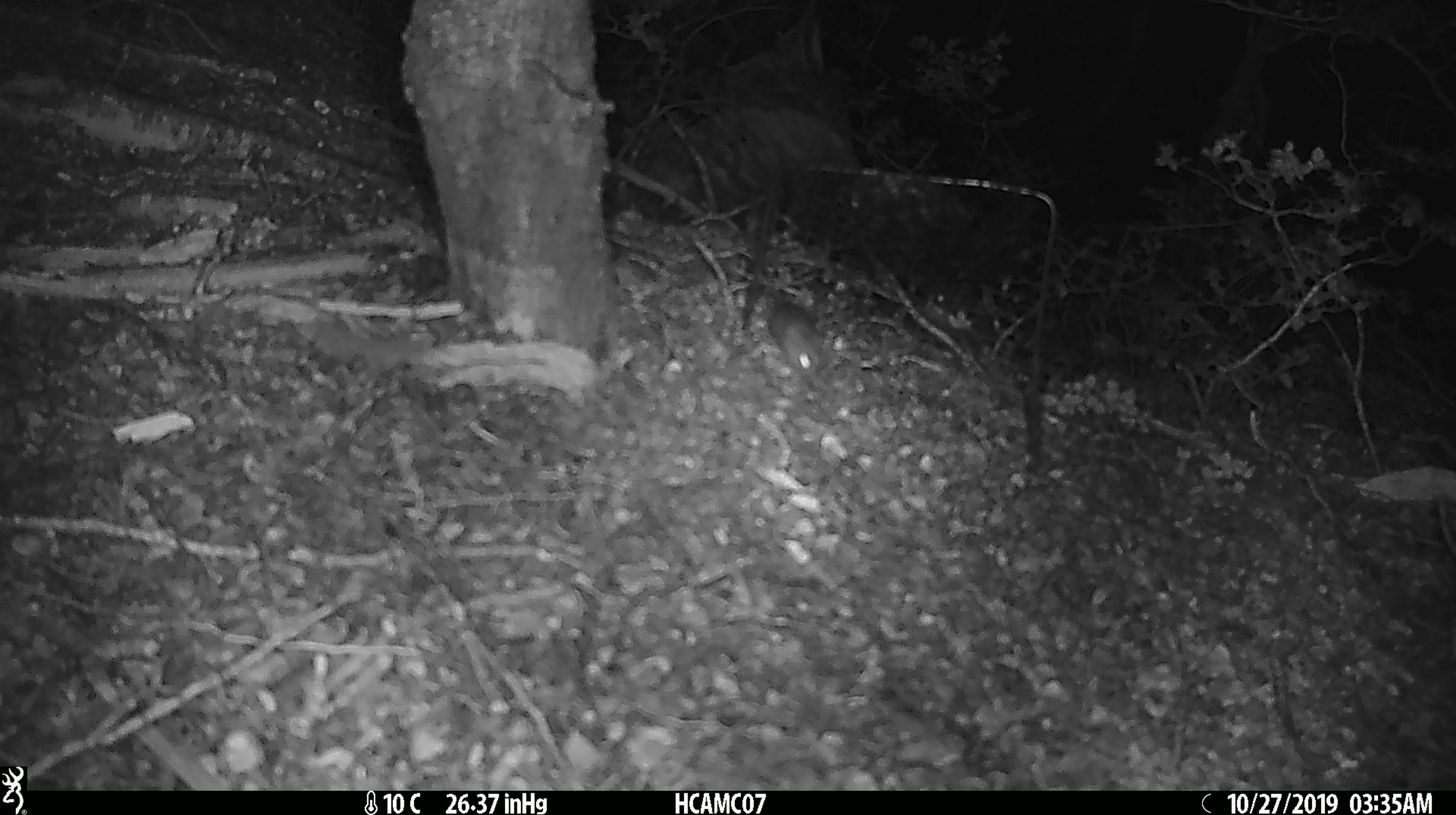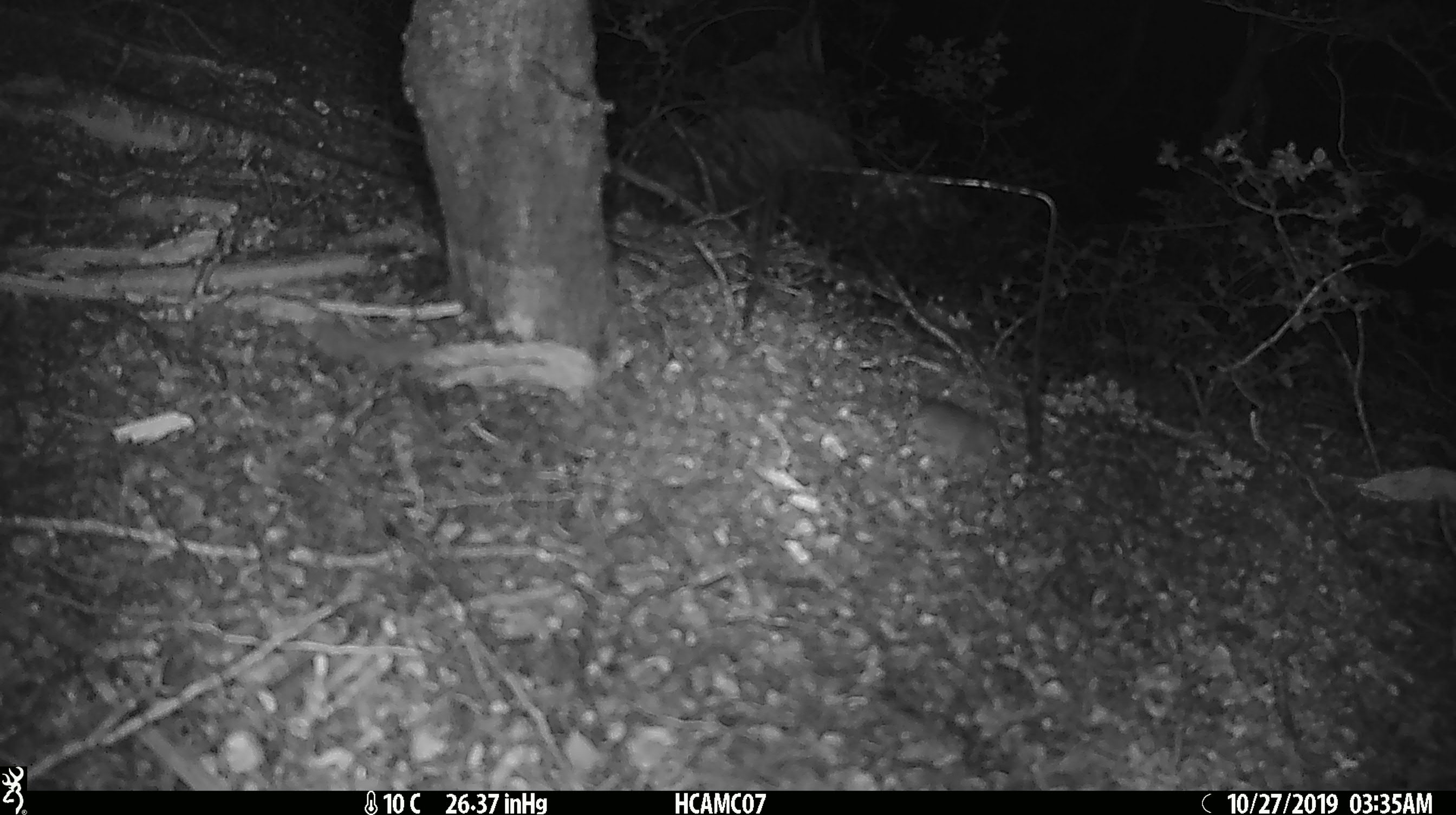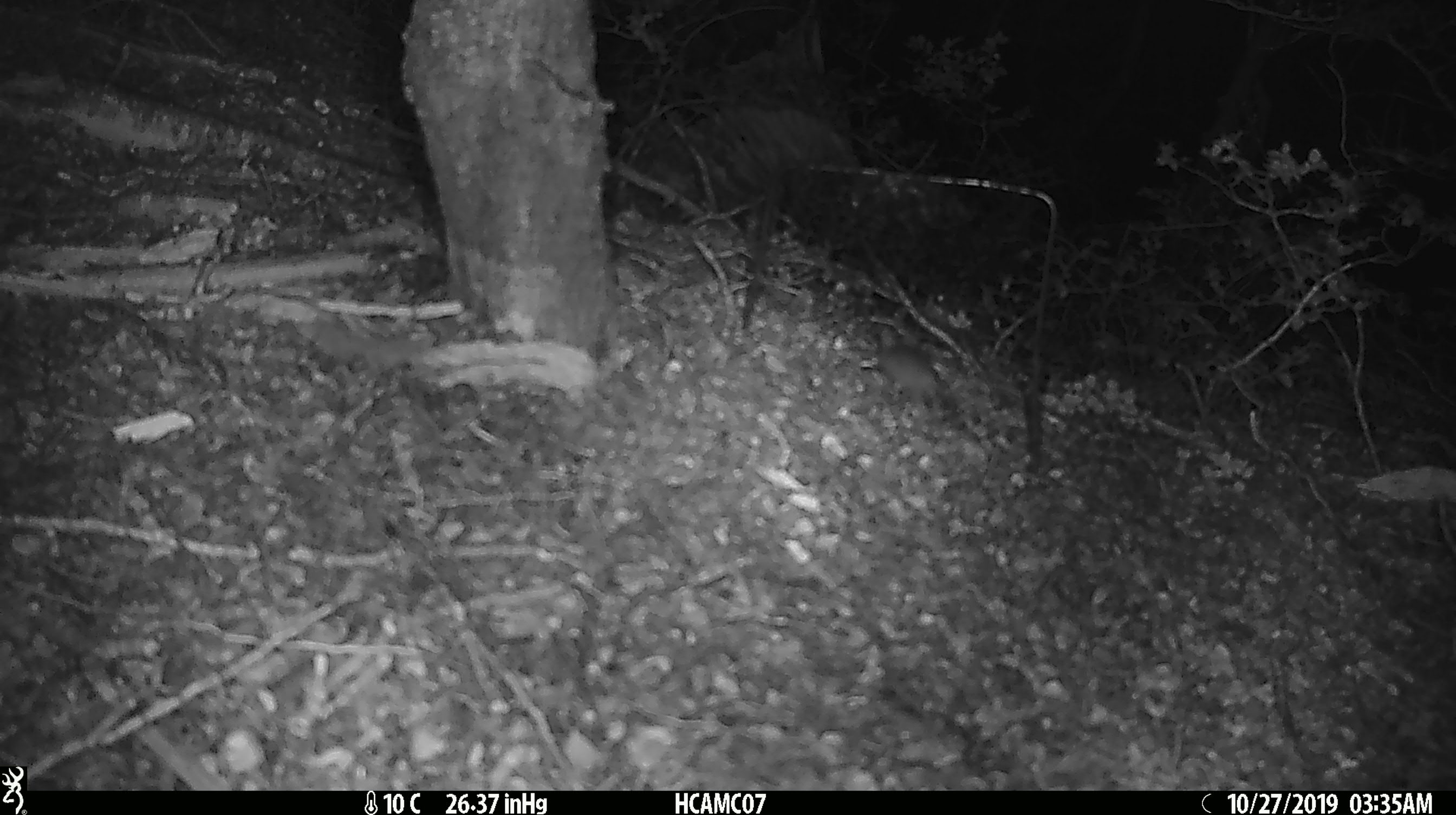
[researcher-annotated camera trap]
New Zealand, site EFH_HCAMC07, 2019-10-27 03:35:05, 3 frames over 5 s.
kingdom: Animalia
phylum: Chordata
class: Mammalia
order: Rodentia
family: Muridae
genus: Mus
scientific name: Mus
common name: mouse